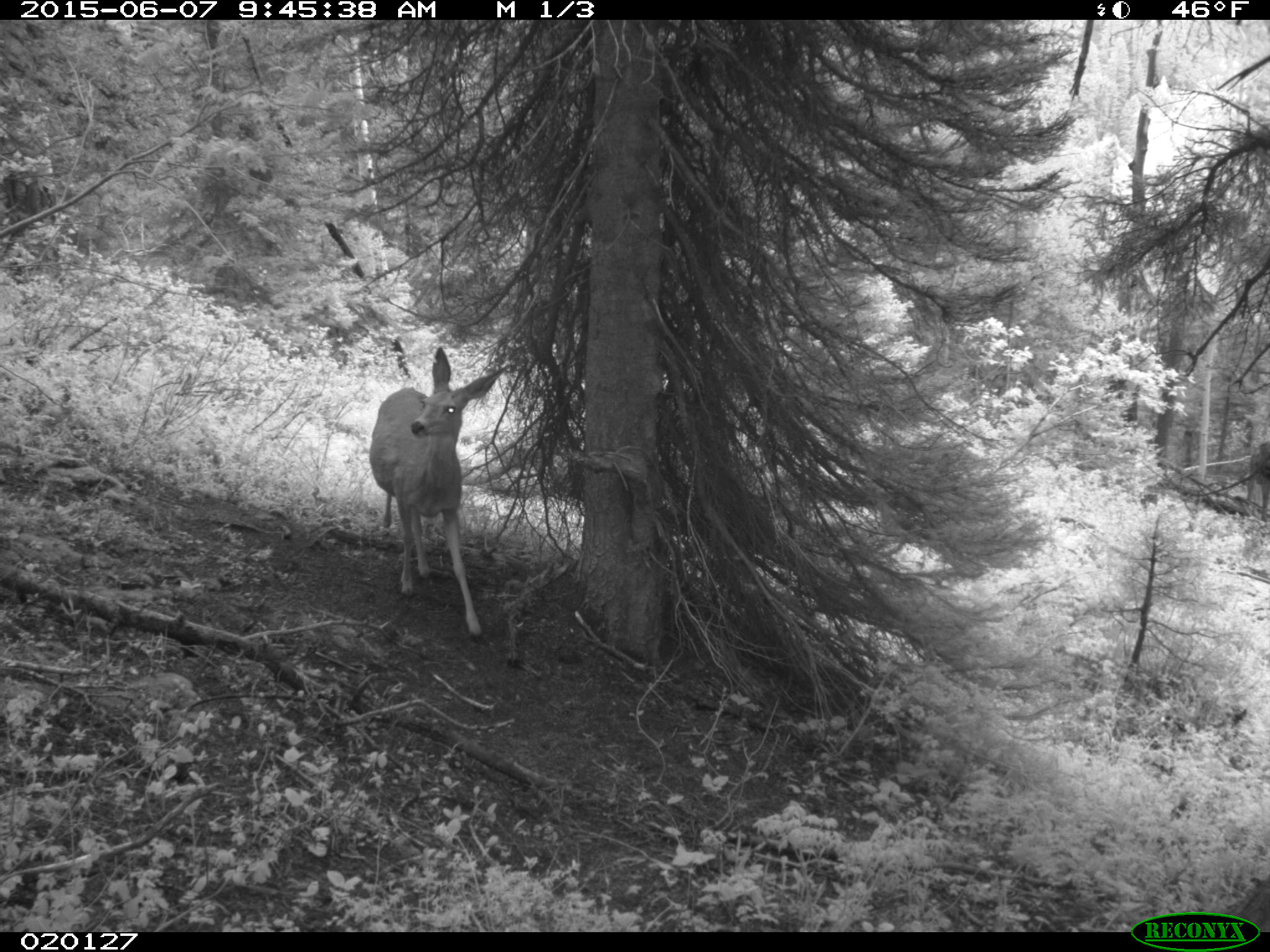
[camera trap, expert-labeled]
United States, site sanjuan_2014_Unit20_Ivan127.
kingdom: Animalia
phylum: Chordata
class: Mammalia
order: Artiodactyla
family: Cervidae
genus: Odocoileus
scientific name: Odocoileus hemionus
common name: mule deer